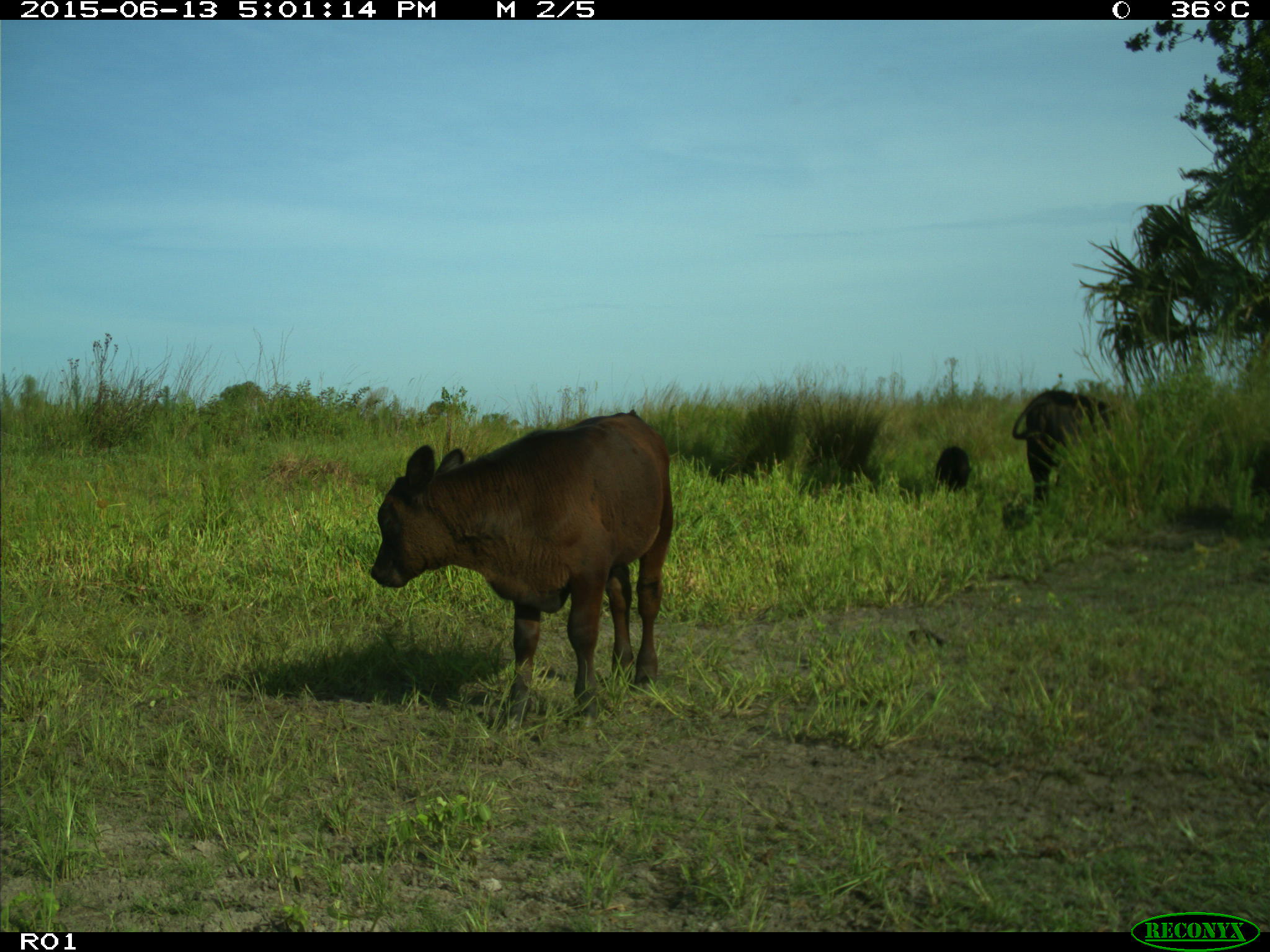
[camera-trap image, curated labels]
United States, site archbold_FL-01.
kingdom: Animalia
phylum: Chordata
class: Mammalia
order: Artiodactyla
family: Bovidae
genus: Bos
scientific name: Bos taurus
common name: domestic cow